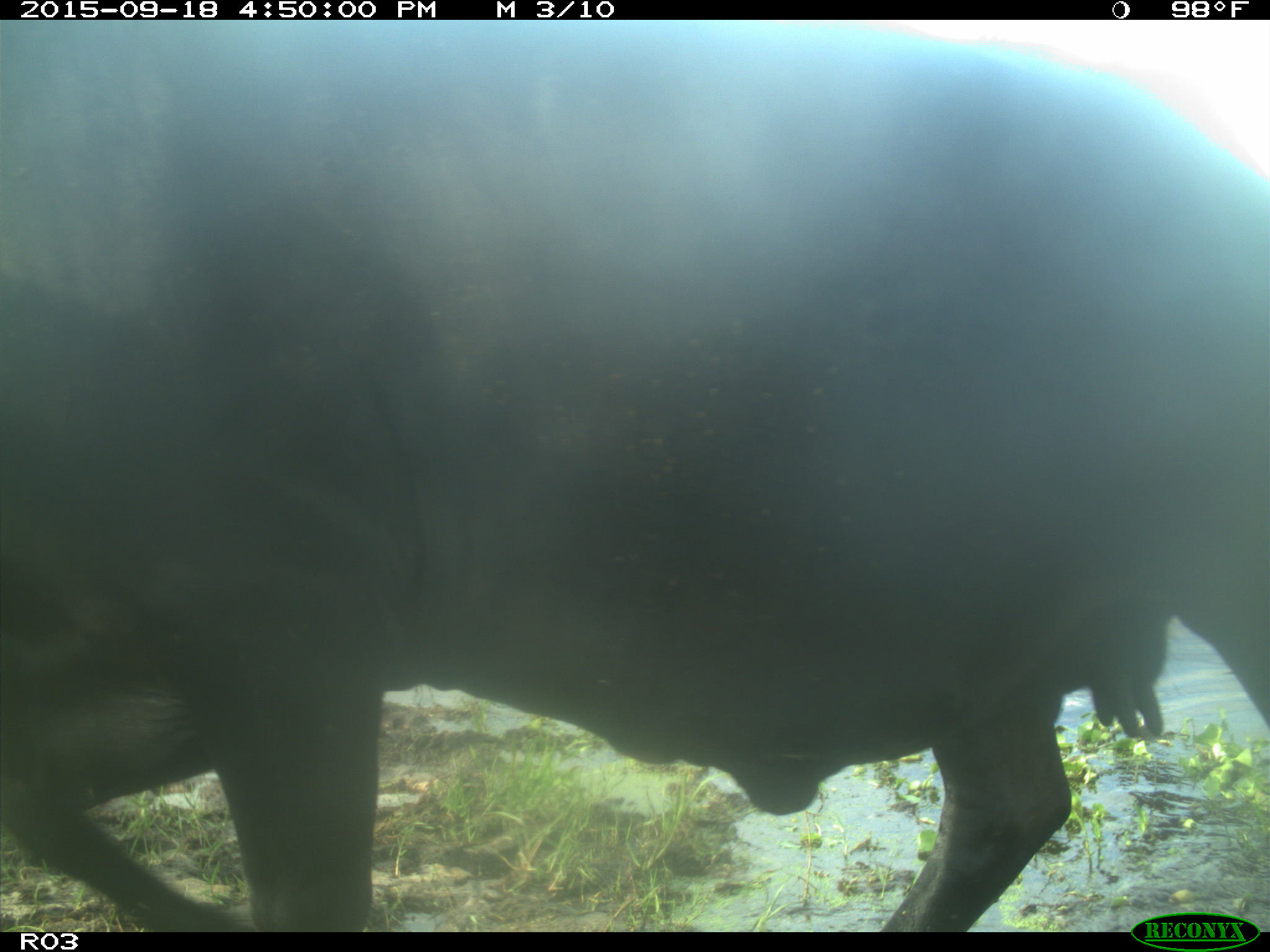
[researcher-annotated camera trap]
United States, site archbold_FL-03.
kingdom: Animalia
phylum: Chordata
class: Mammalia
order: Artiodactyla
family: Bovidae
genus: Bos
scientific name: Bos taurus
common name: domestic cow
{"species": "Bos taurus (domestic cow)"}